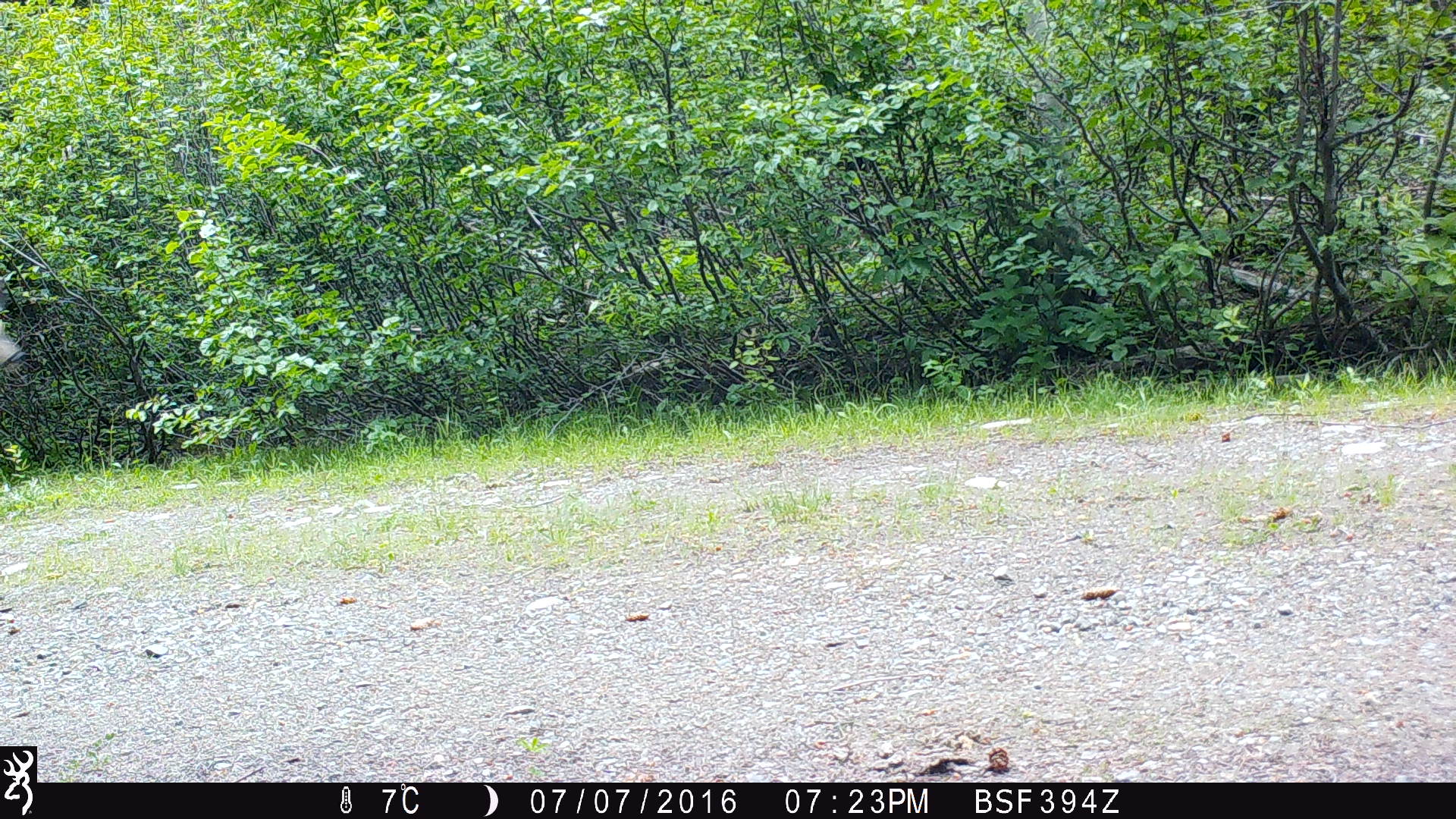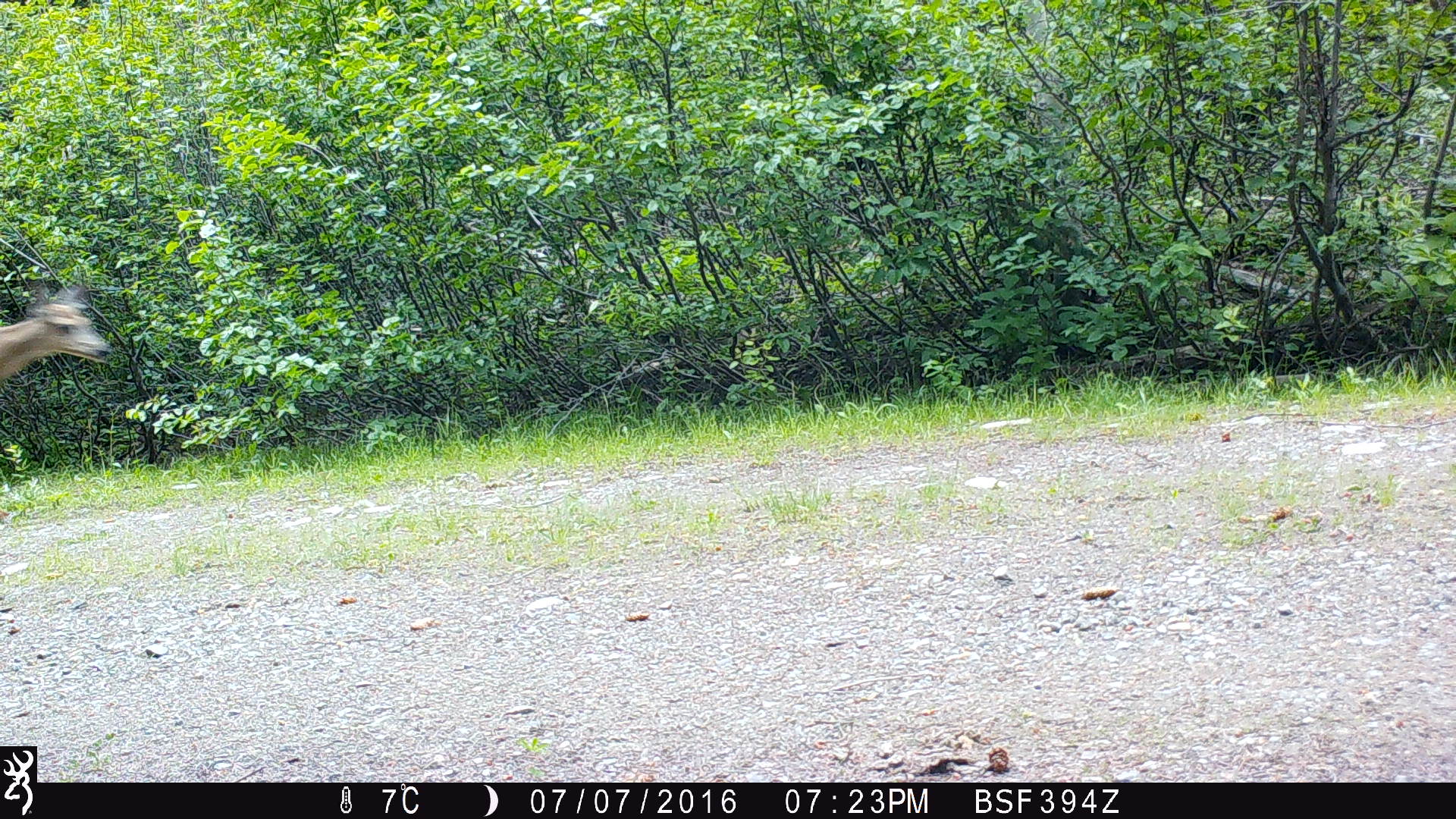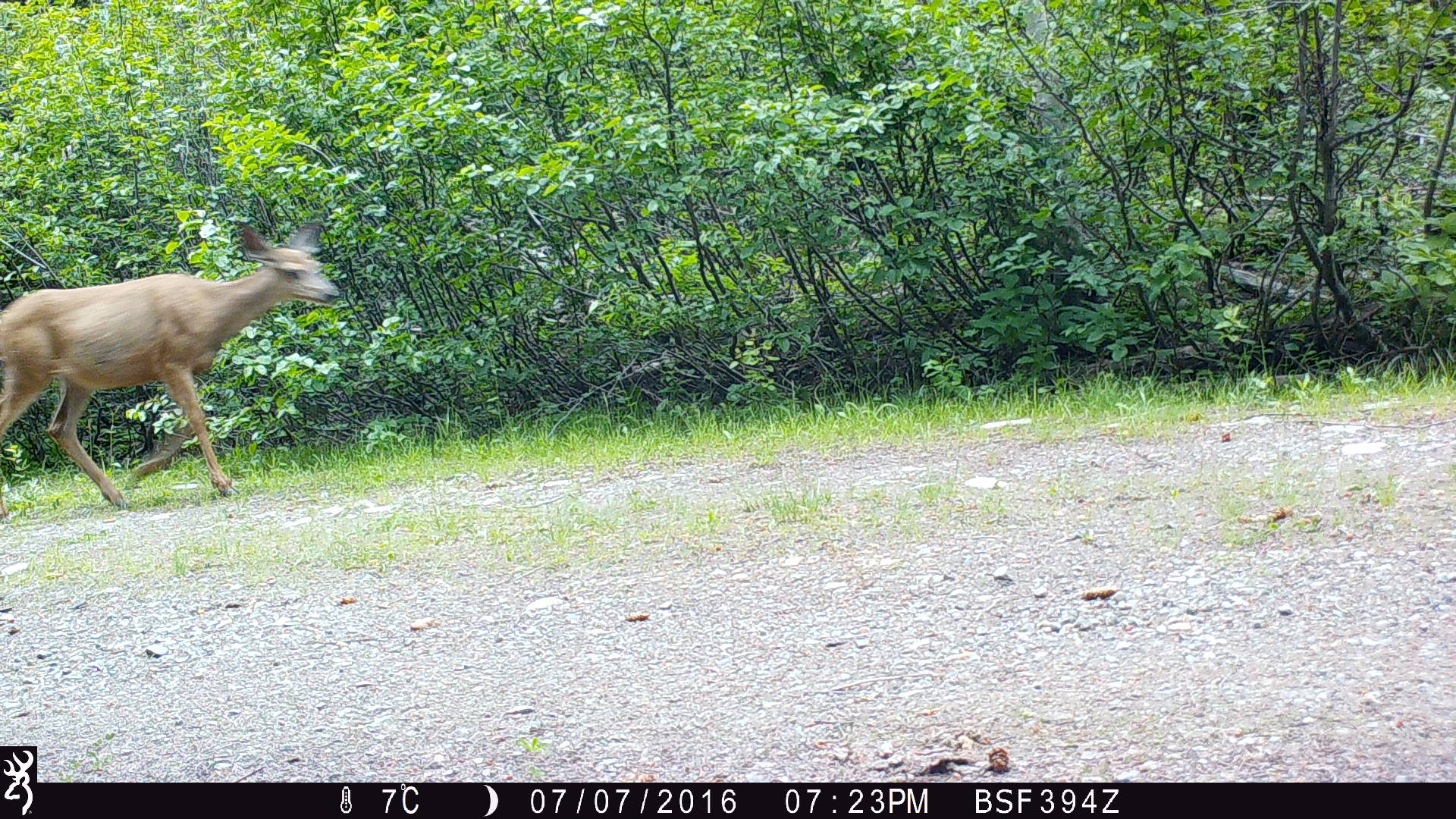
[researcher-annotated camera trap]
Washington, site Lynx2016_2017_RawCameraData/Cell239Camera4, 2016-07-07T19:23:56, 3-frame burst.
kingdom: Animalia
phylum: Chordata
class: Mammalia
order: Artiodactyla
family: Cervidae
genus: Odocoileus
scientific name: Odocoileus hemionus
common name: mule deer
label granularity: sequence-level